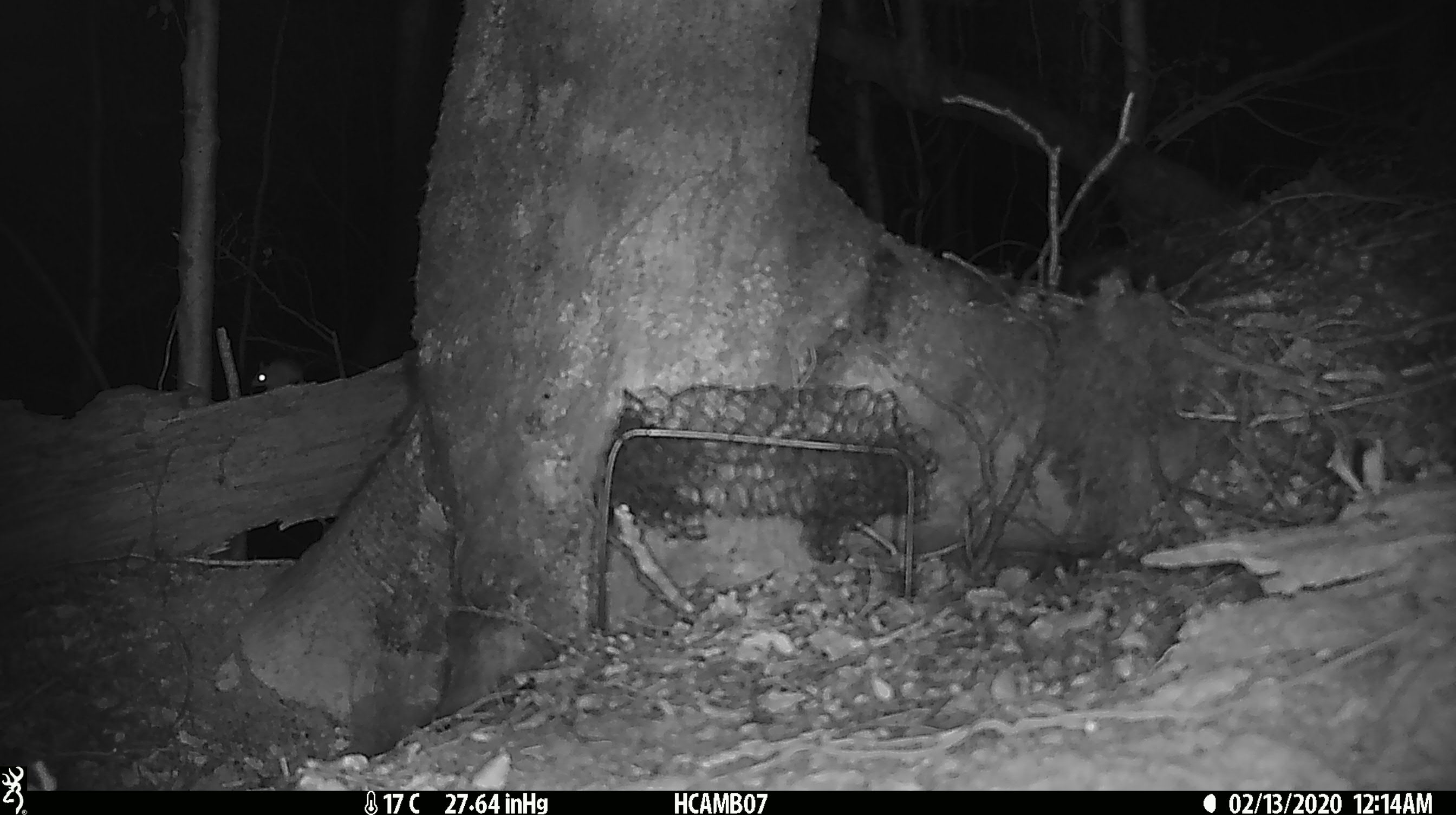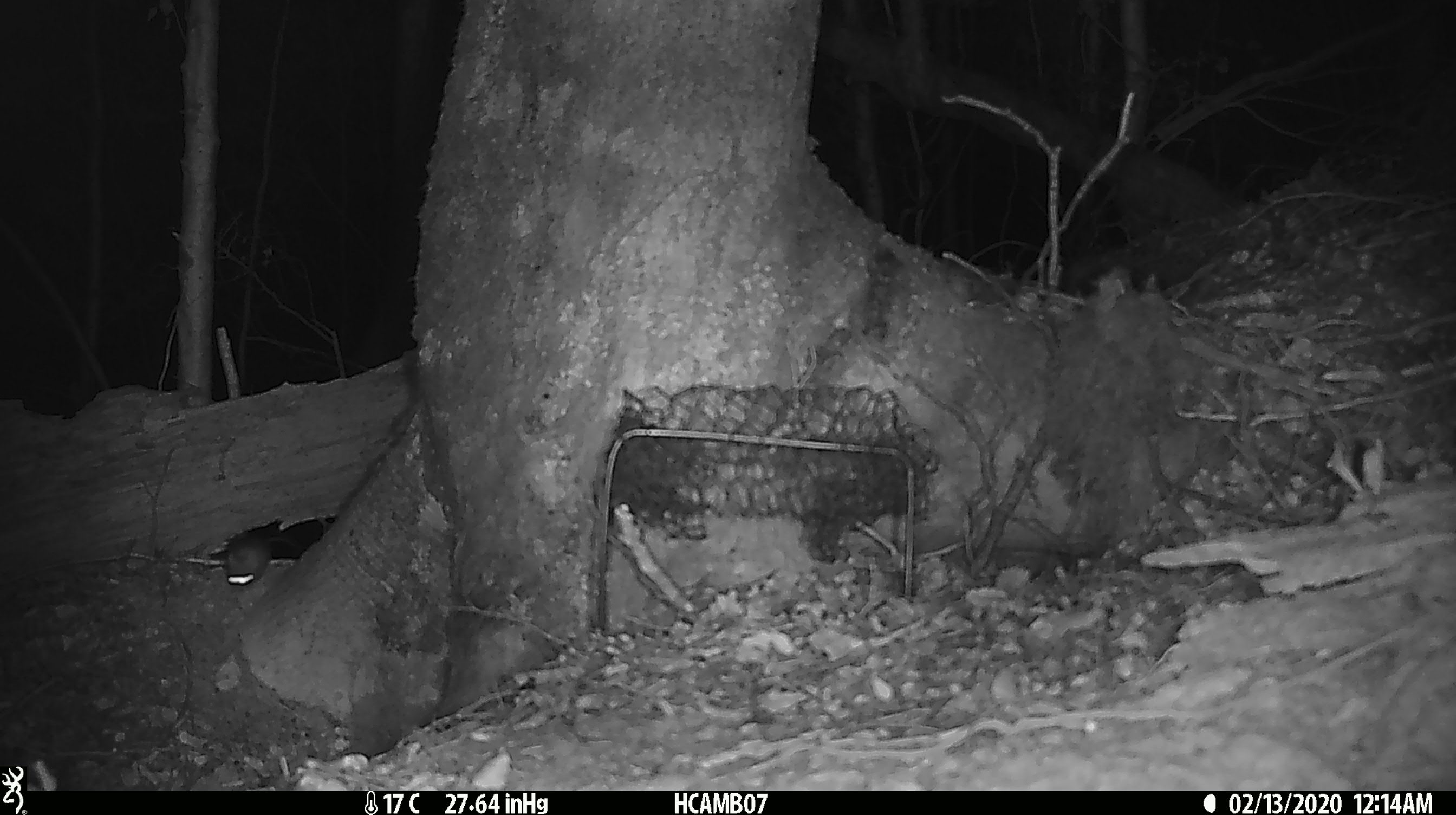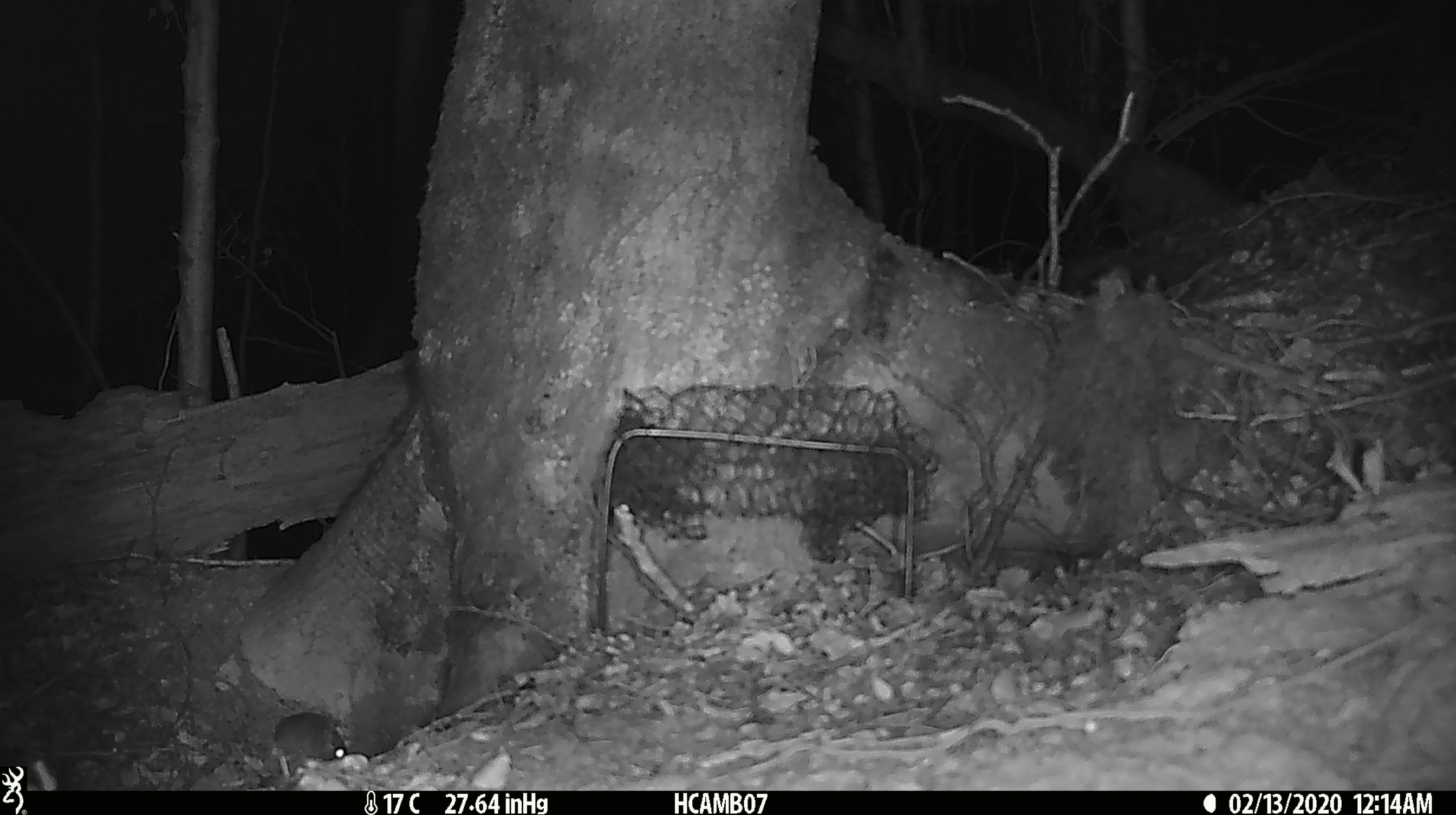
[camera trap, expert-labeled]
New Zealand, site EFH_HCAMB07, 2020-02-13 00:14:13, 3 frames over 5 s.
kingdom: Animalia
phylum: Chordata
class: Mammalia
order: Rodentia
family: Muridae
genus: Mus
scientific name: Mus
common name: mouse